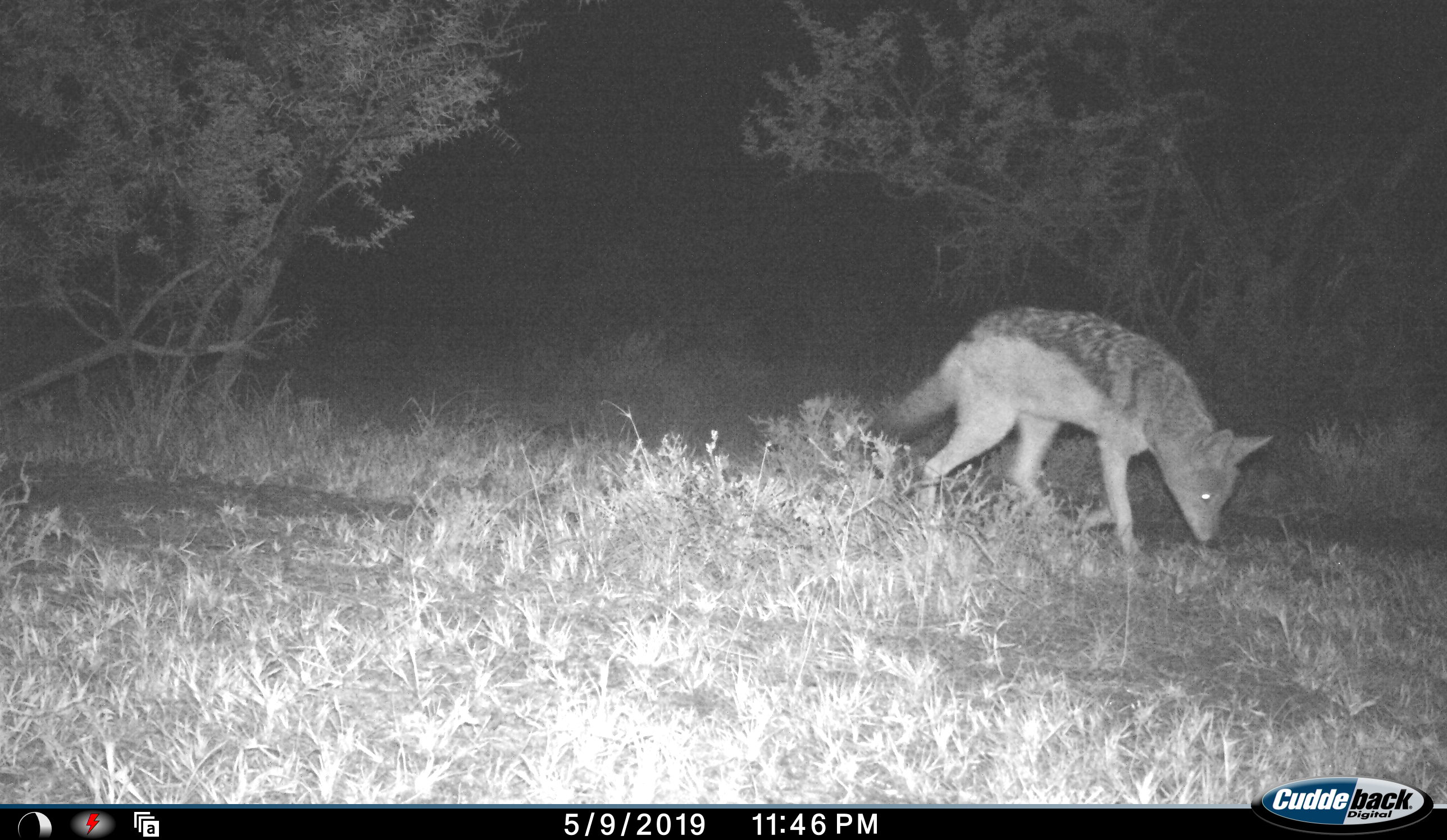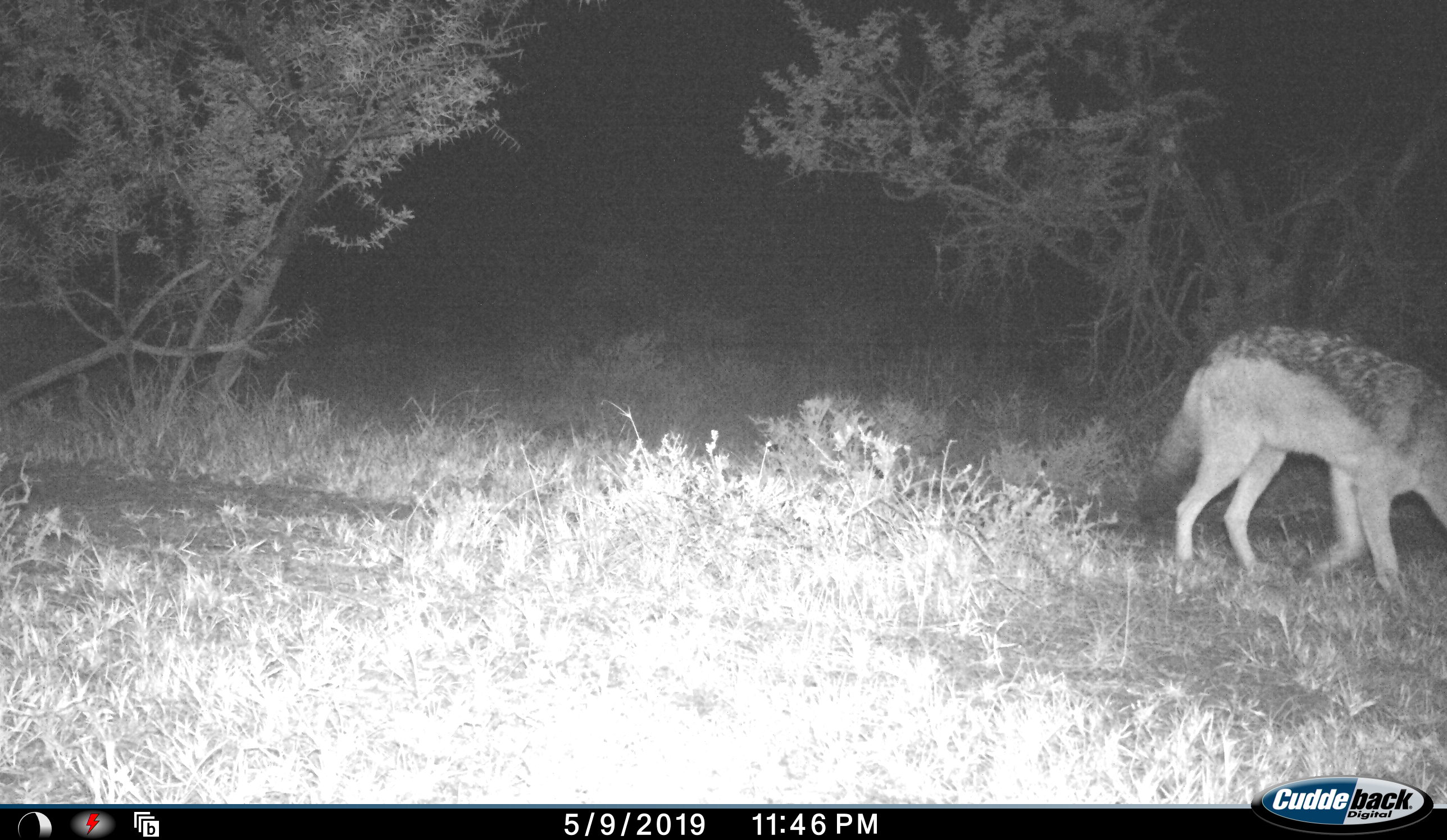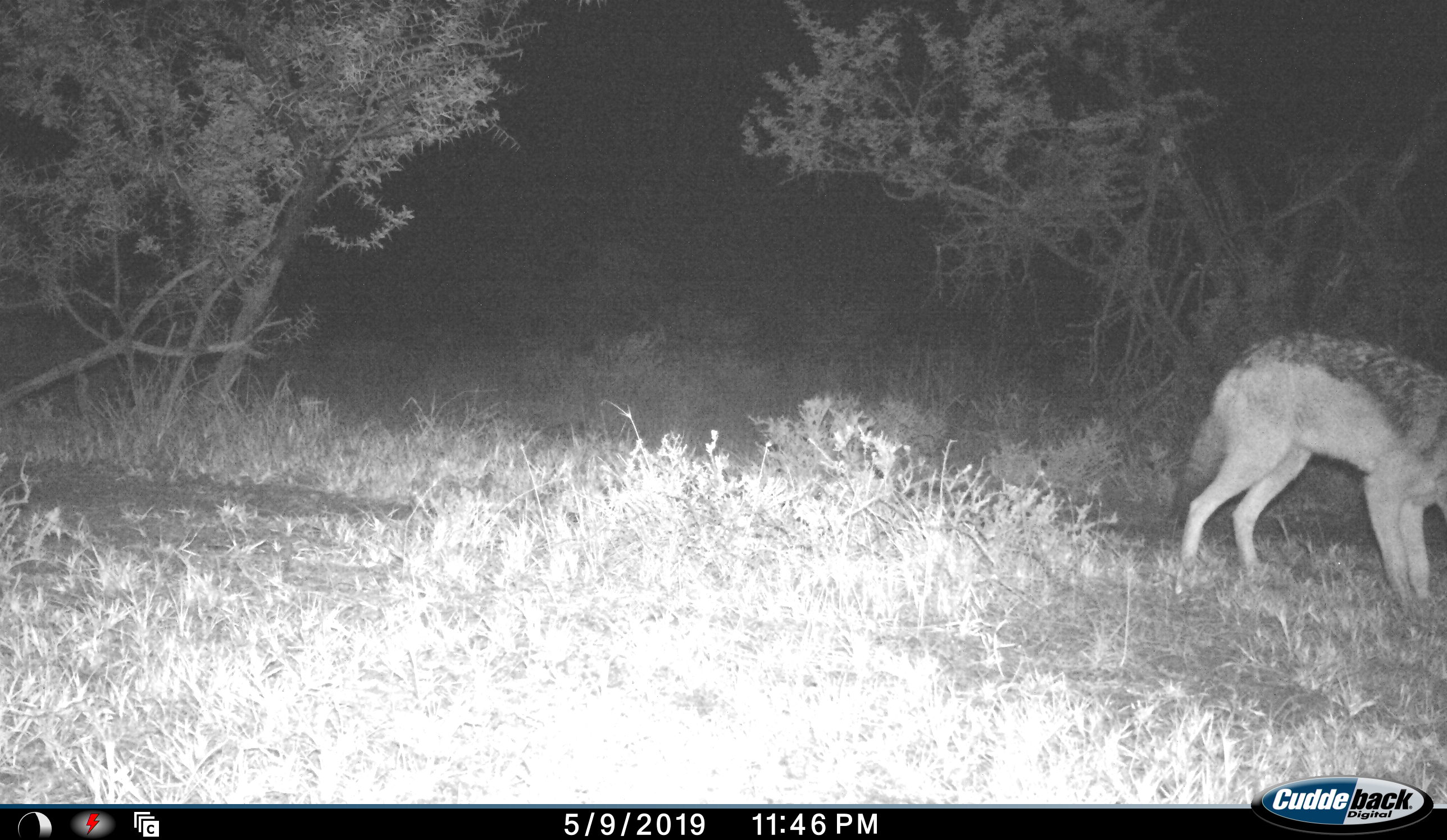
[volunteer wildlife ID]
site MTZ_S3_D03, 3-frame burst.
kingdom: Animalia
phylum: Chordata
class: Mammalia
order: Carnivora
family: Canidae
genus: Lupulella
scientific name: Lupulella mesomelas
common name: black-backed jackal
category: jackalblackbacked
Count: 1.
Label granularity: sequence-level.